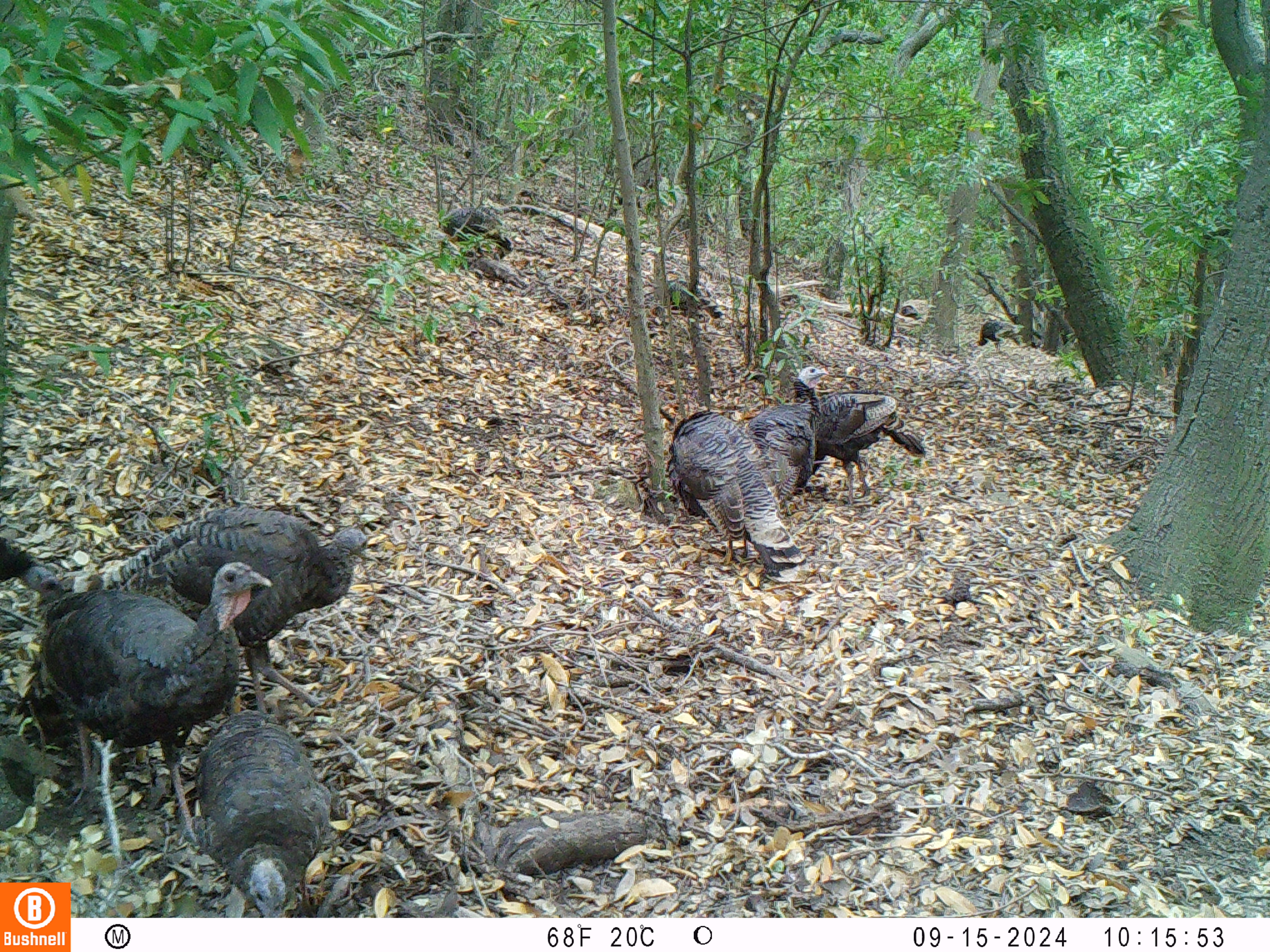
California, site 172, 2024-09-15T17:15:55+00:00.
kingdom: Animalia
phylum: Chordata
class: Aves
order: Galliformes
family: Phasianidae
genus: Meleagris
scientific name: Meleagris gallopavo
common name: turkey